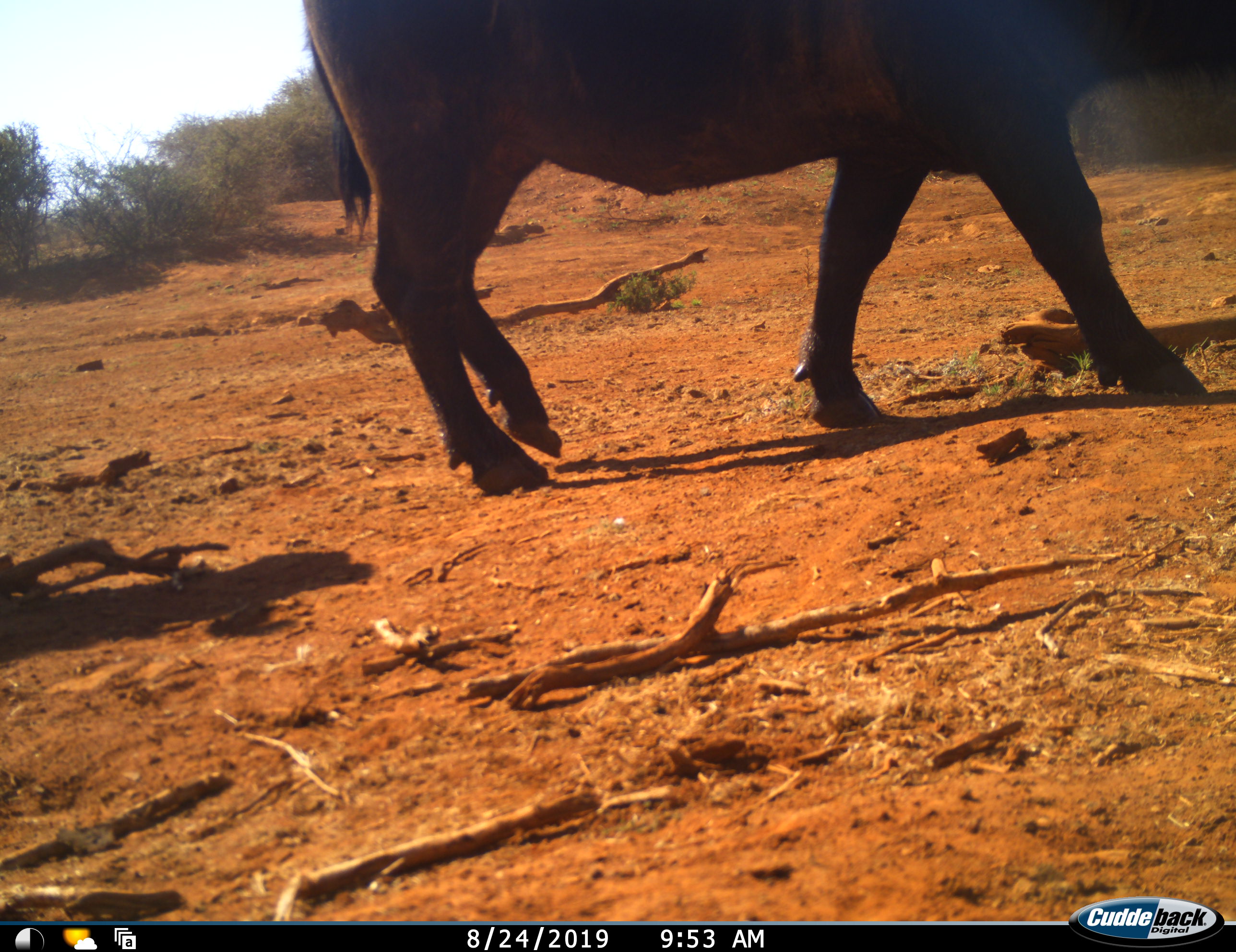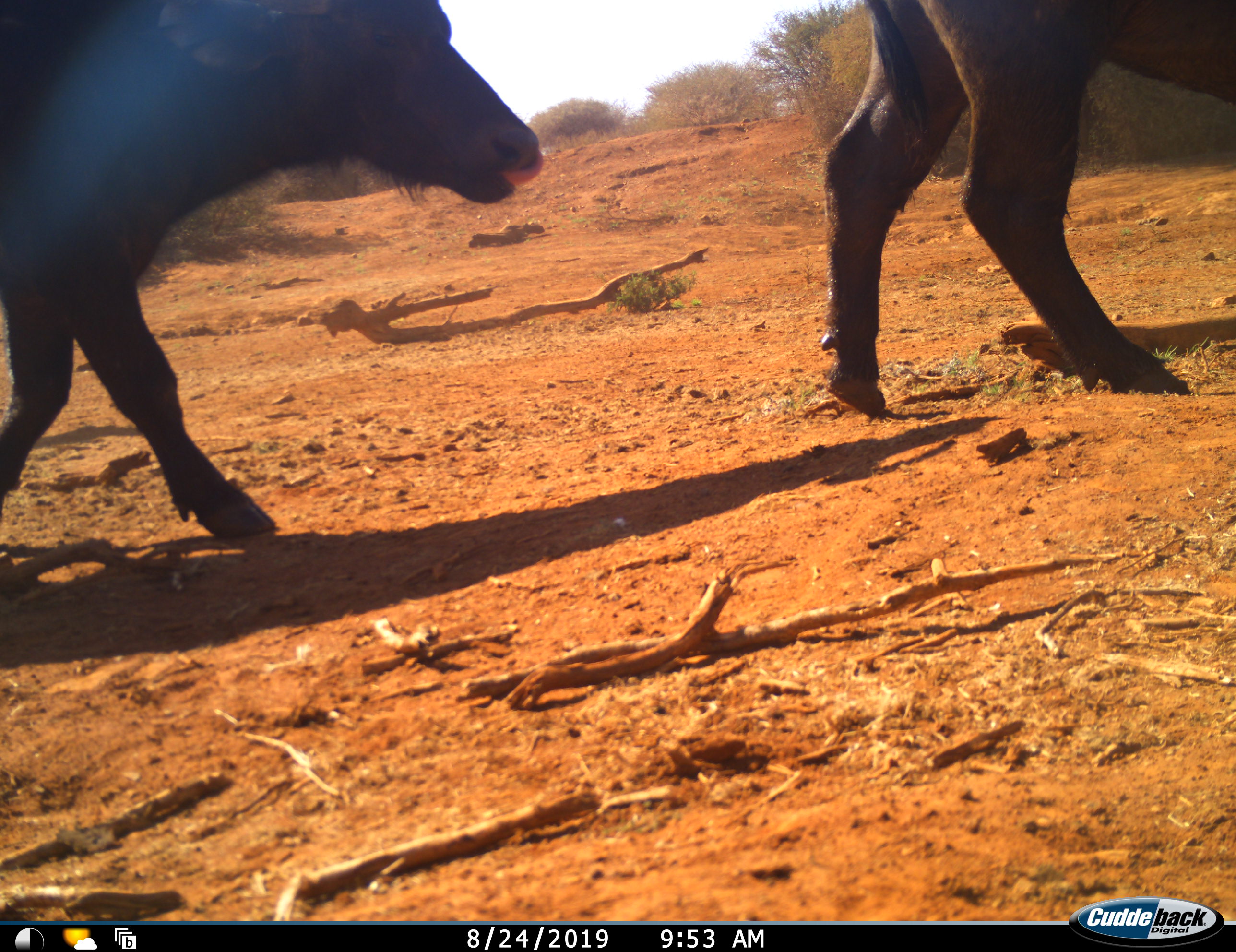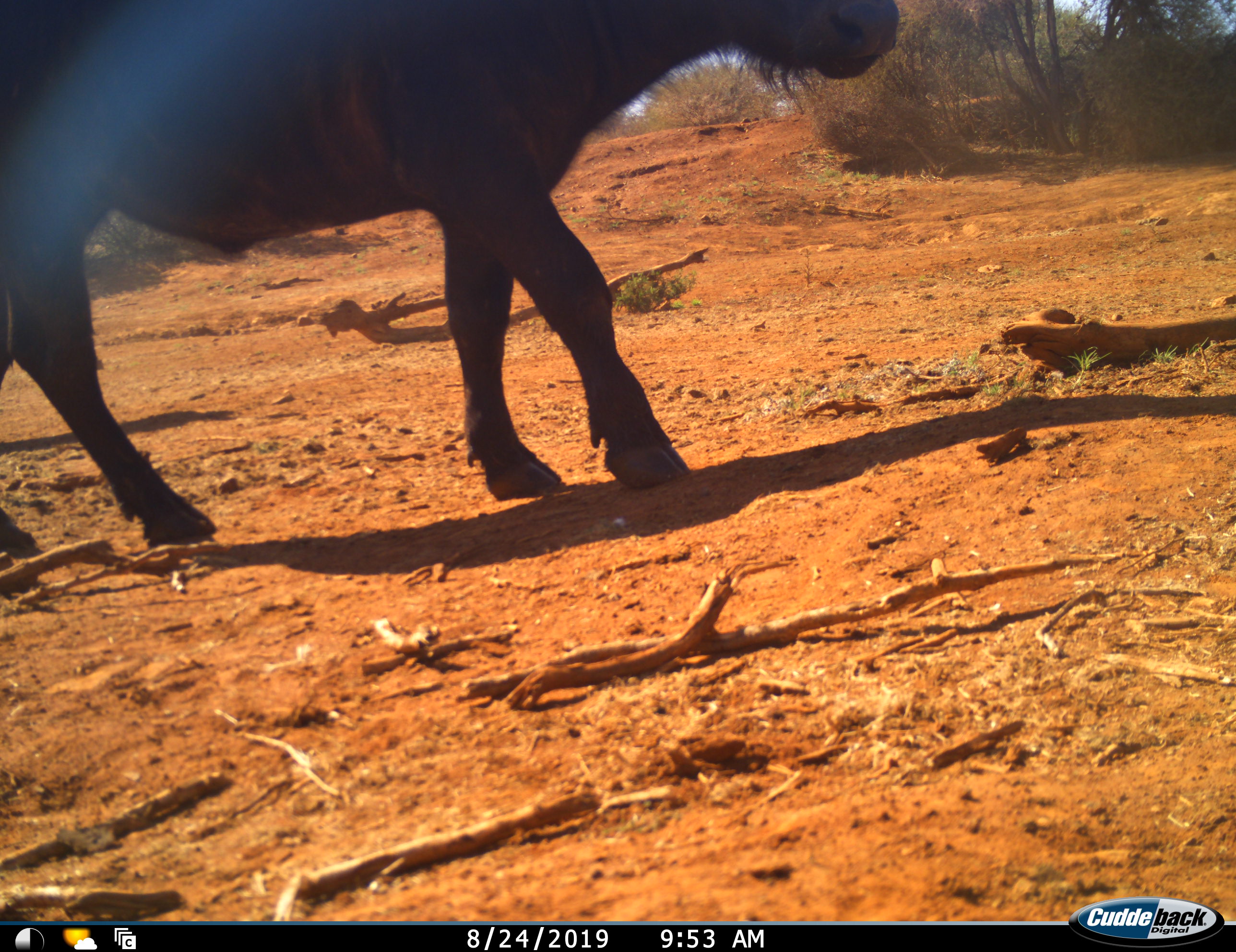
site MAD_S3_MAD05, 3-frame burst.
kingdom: Animalia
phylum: Chordata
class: Mammalia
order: Artiodactyla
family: Bovidae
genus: Syncerus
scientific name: Syncerus caffer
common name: african buffalo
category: buffalo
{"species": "buffalo (african buffalo) (Syncerus caffer)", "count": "2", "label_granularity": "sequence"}